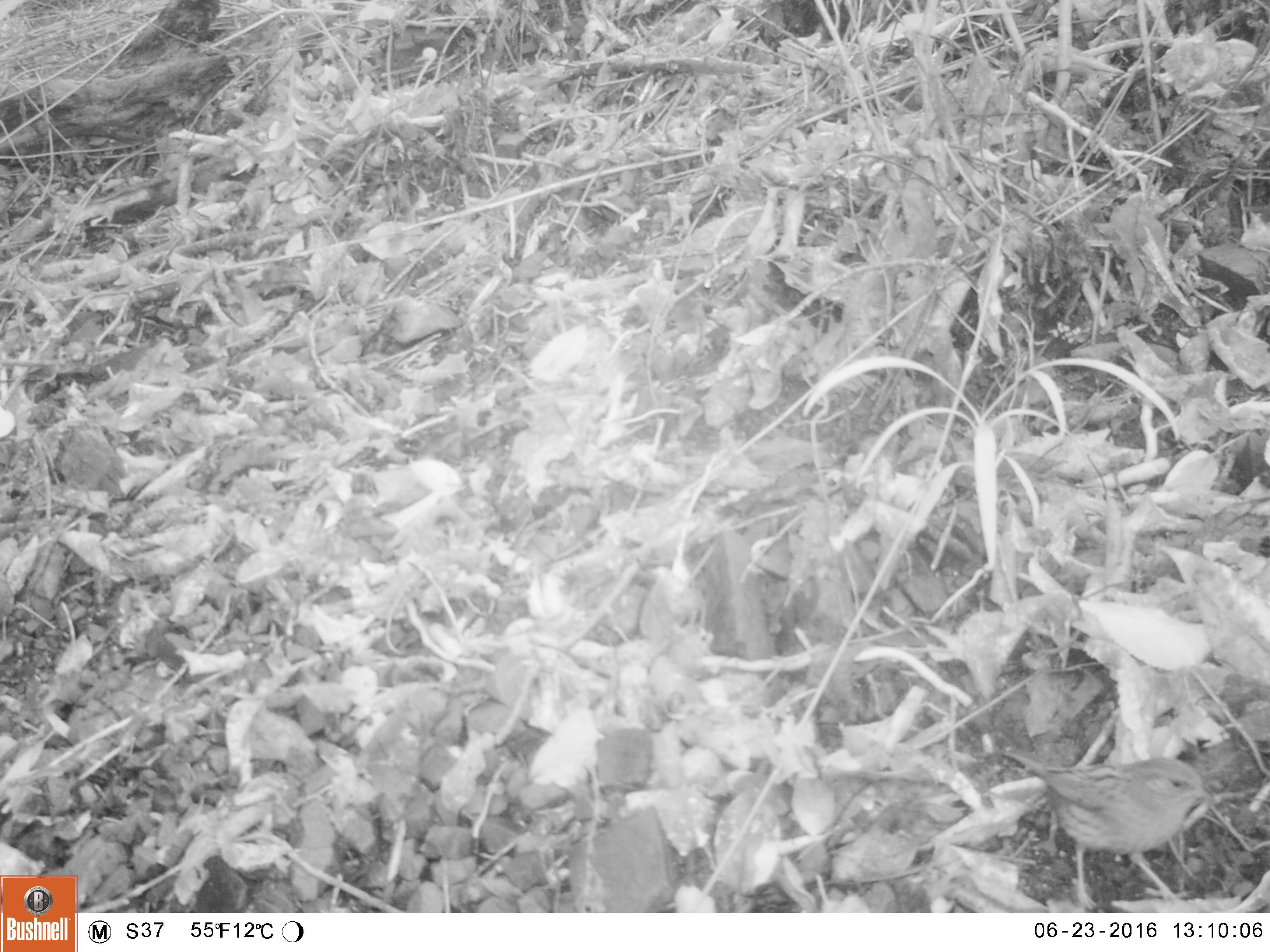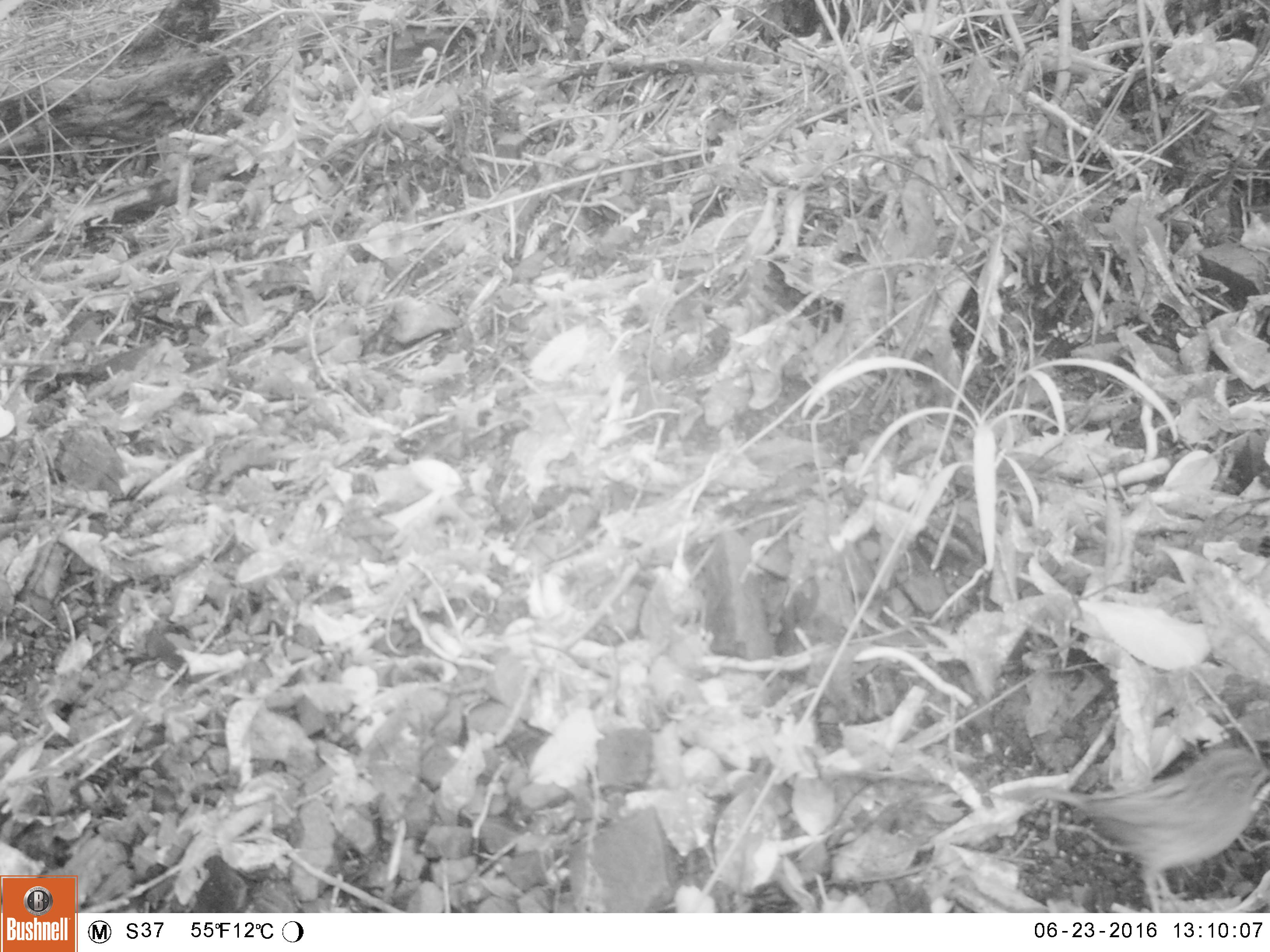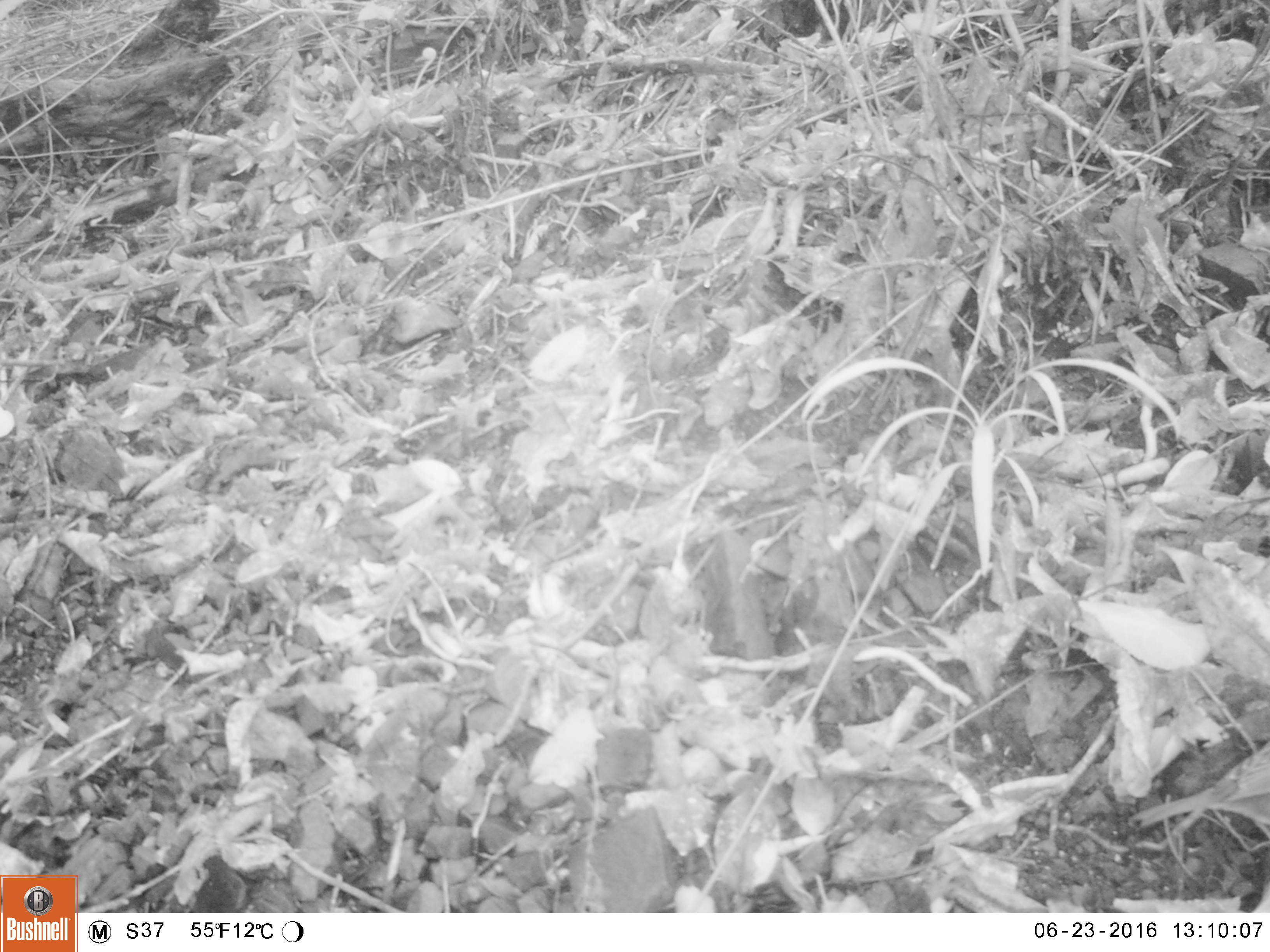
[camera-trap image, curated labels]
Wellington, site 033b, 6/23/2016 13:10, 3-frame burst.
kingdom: Animalia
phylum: Chordata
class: Aves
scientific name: Aves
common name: bird